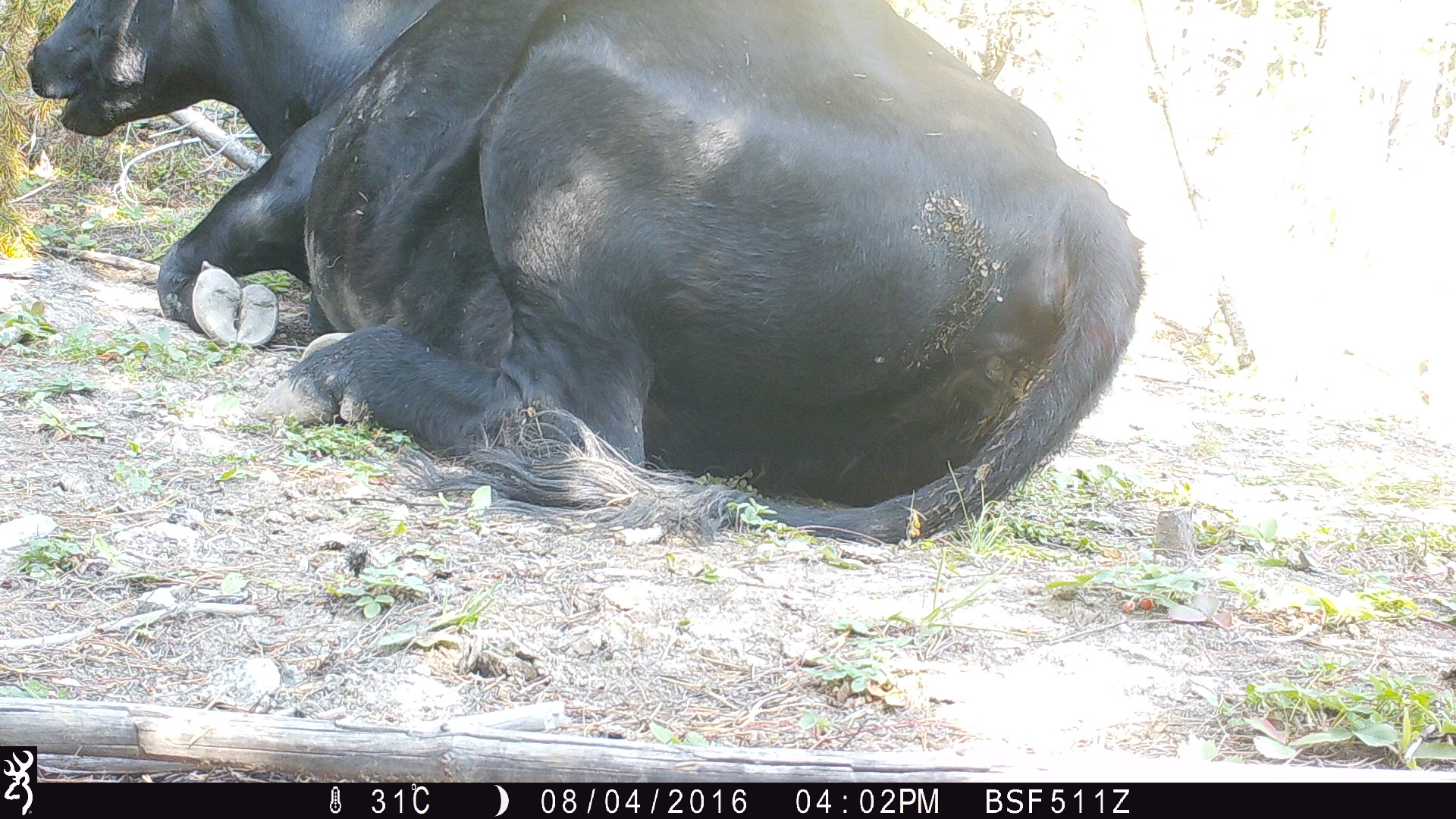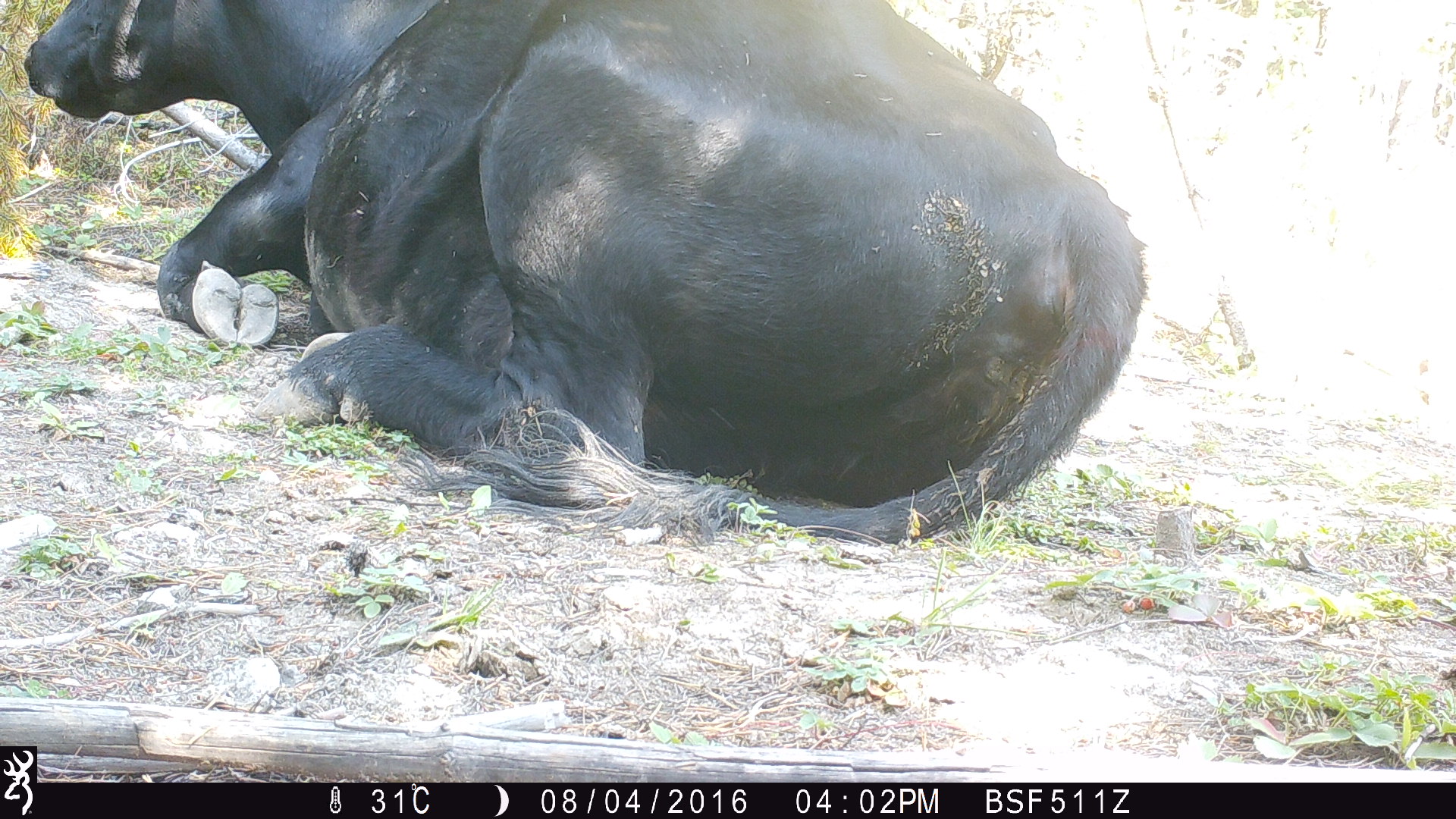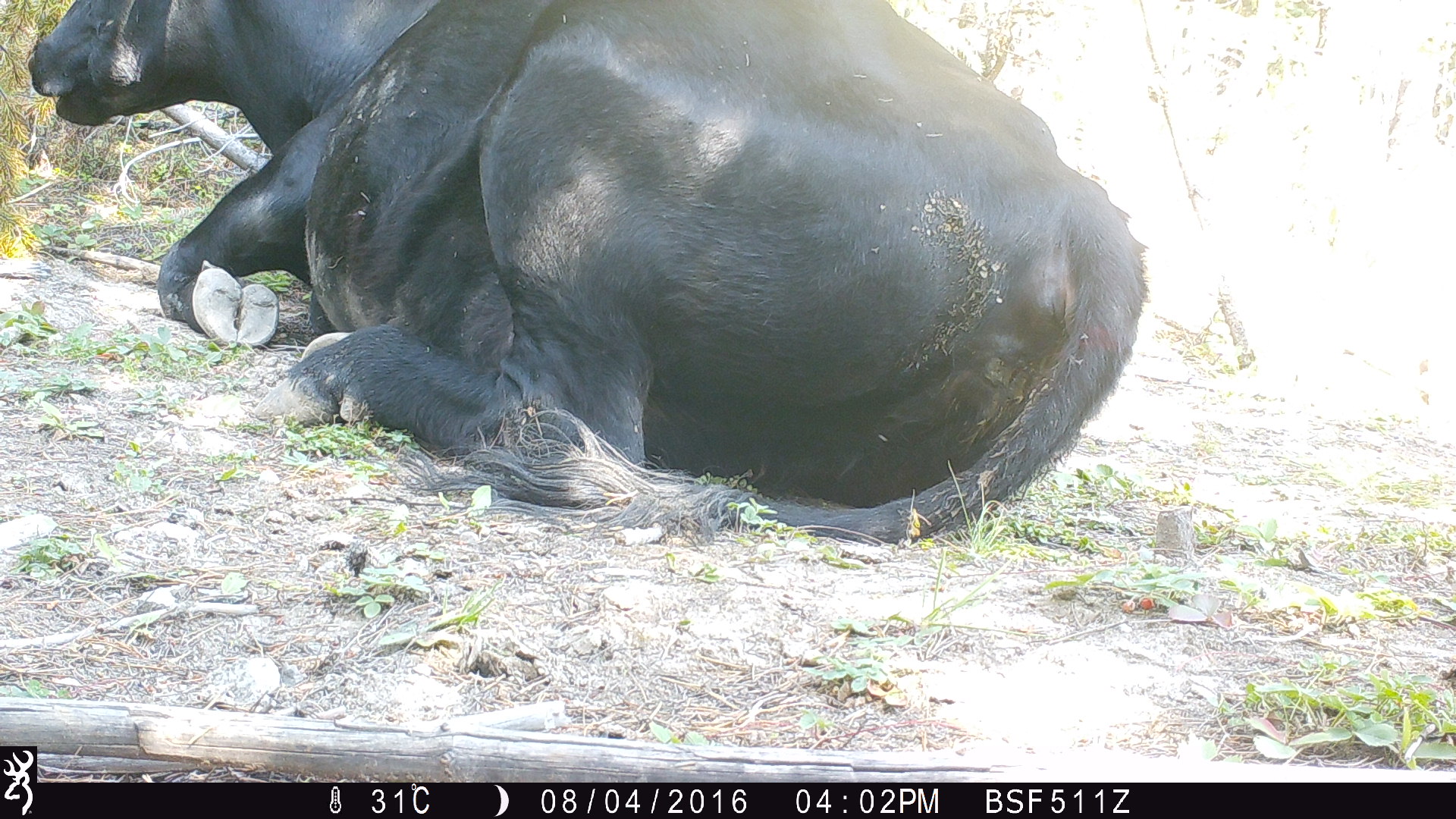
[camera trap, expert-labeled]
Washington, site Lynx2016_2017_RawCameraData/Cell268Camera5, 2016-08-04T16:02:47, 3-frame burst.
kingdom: Animalia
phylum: Chordata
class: Mammalia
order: Artiodactyla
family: Bovidae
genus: Bos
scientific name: Bos taurus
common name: domestic cattle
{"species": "domestic cattle (Bos taurus)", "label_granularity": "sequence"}